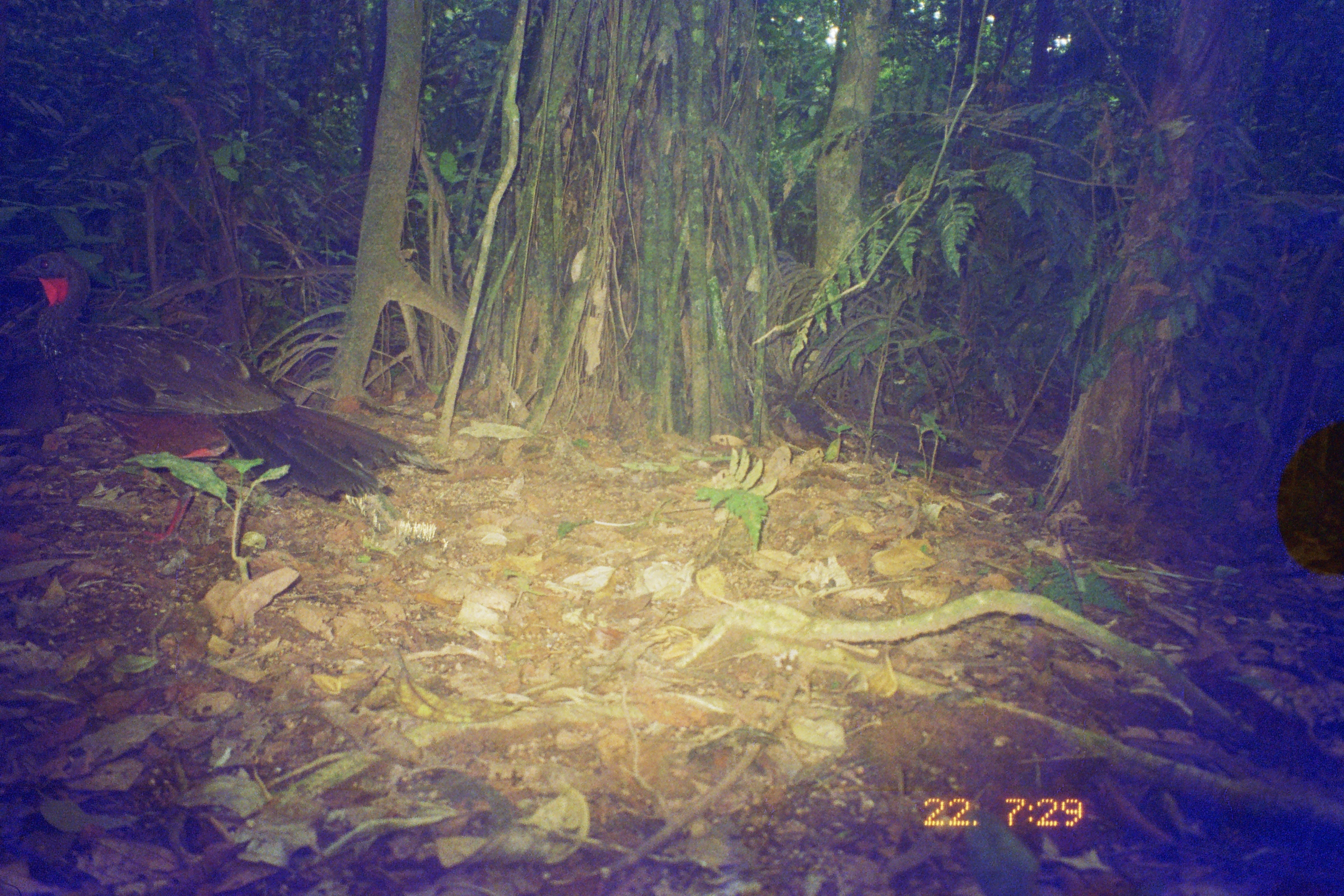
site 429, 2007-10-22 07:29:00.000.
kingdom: Animalia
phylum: Chordata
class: Aves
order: Galliformes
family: Cracidae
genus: Penelope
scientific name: Penelope jacquacu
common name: spix's guan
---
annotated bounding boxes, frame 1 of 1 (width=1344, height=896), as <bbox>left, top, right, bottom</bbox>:
penelope jacquacu: <bbox>2, 248, 452, 545</bbox>